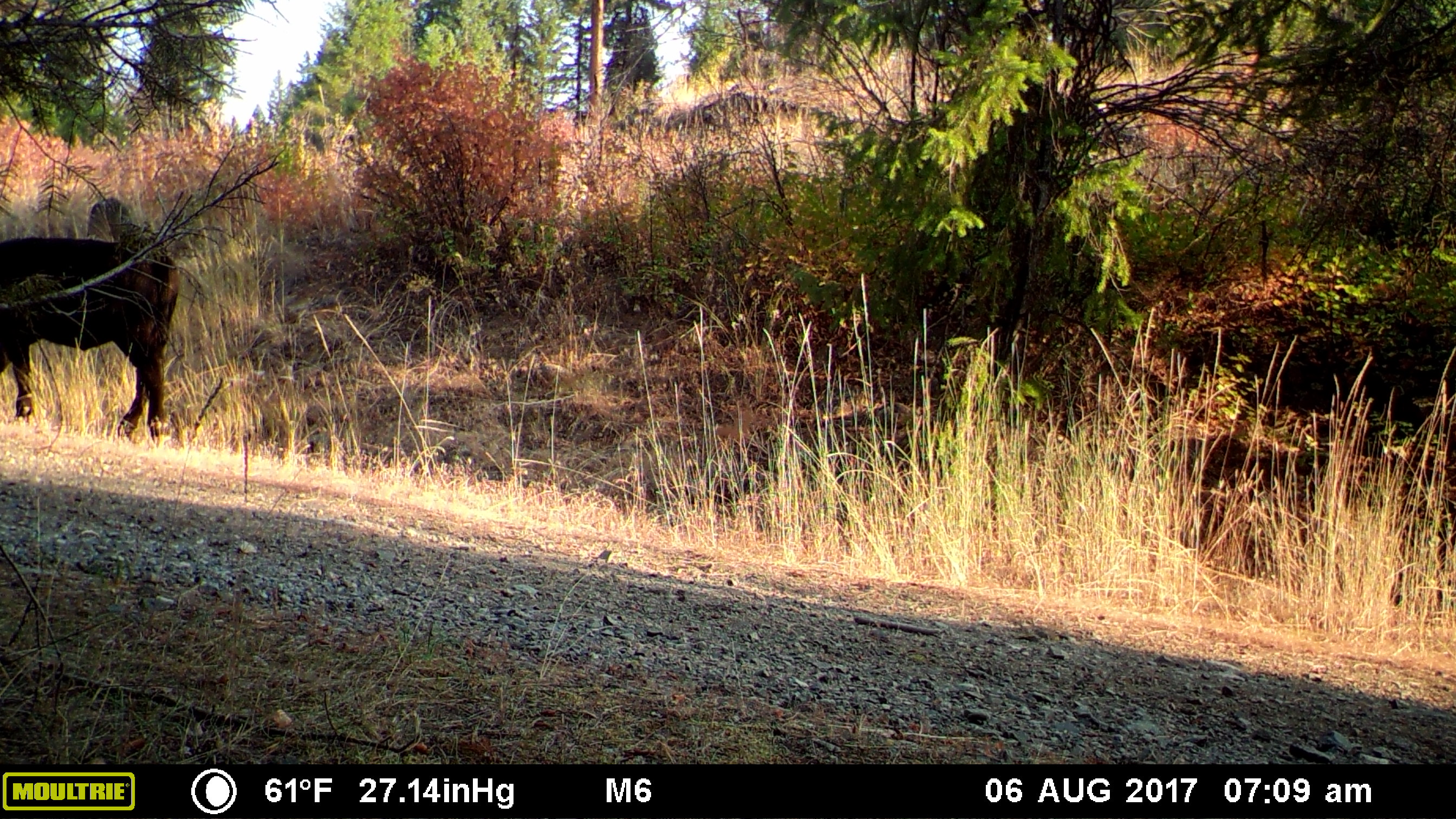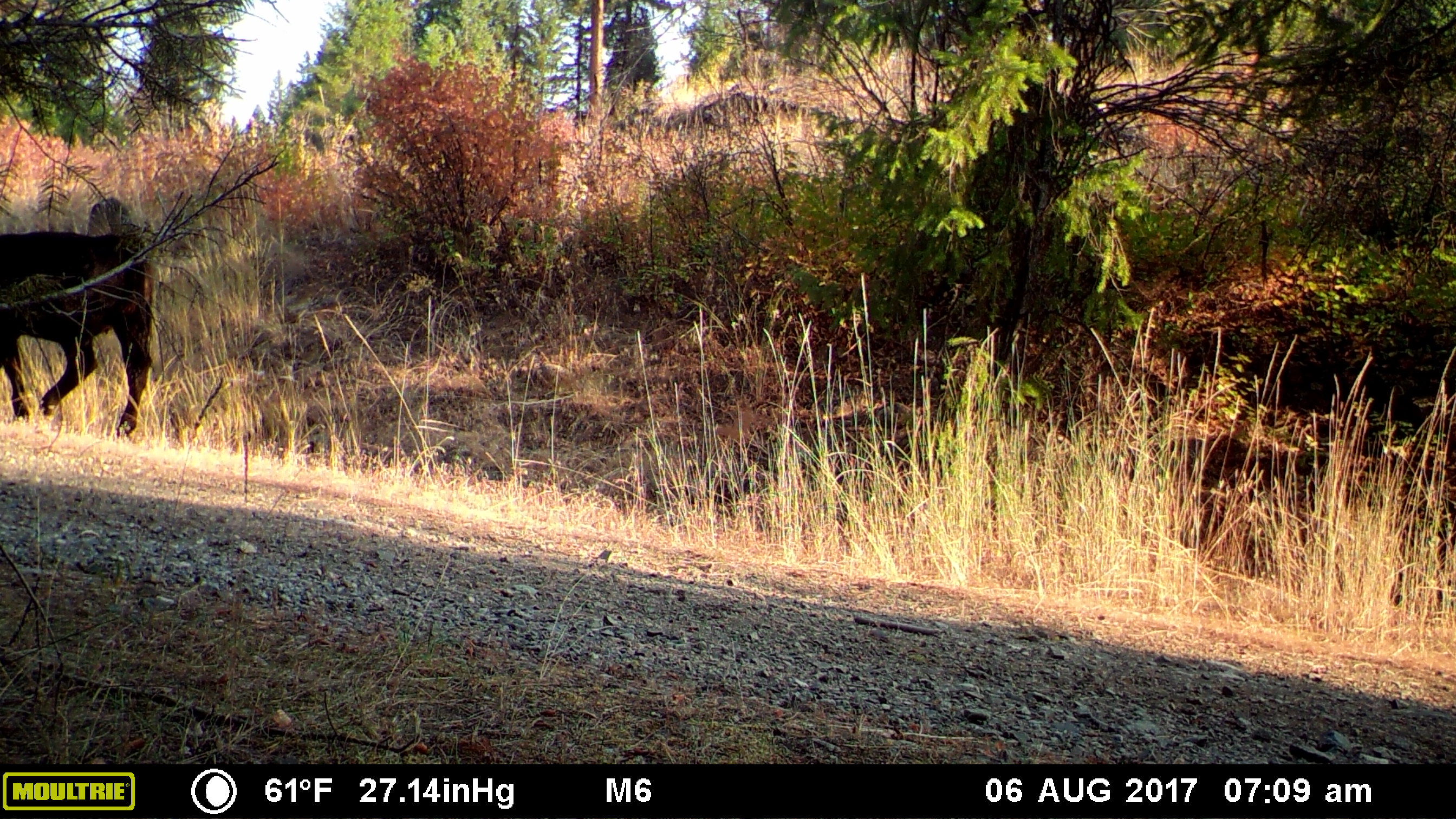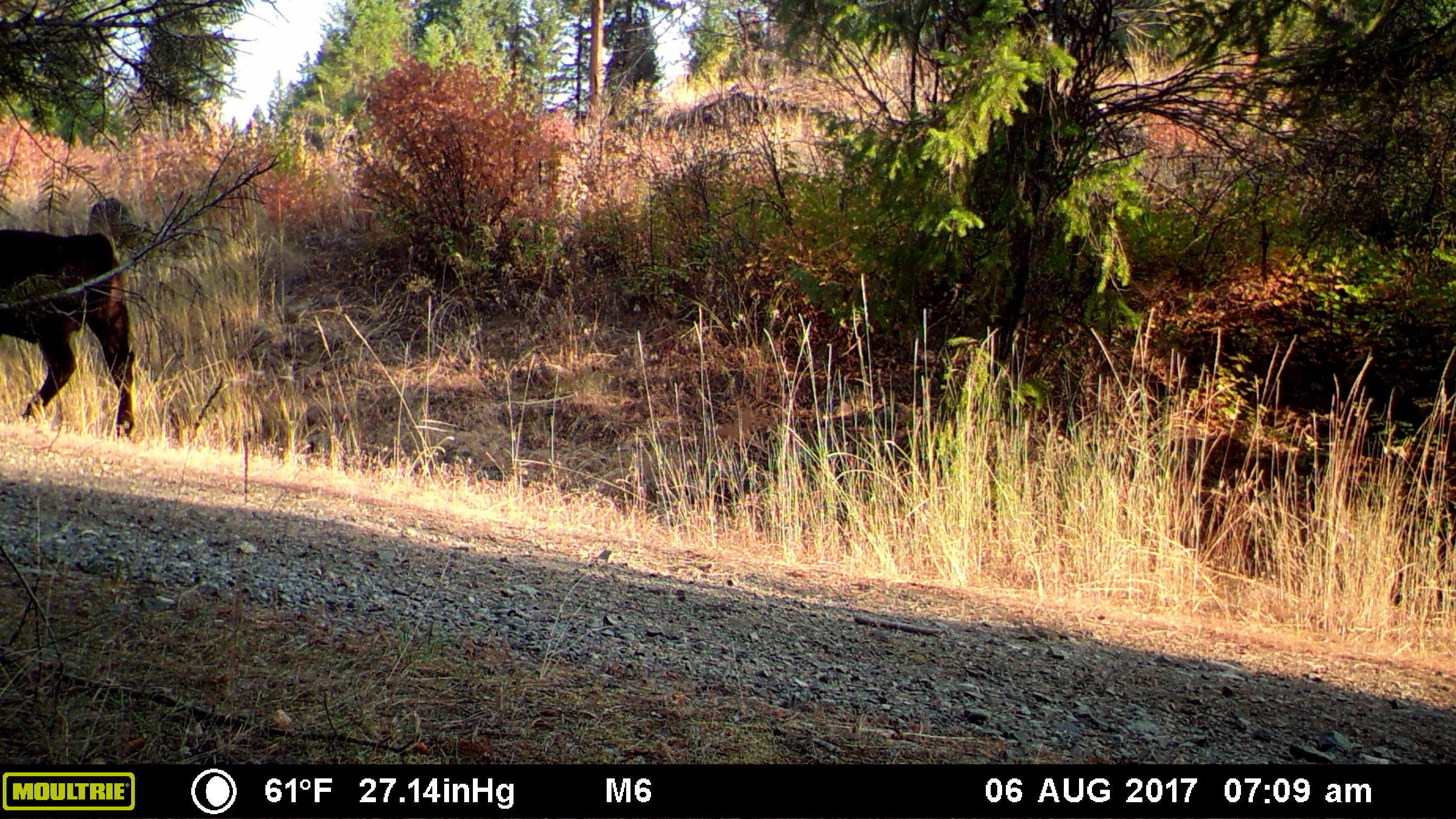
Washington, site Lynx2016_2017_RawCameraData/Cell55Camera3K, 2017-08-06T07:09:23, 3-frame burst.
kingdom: Animalia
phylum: Chordata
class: Mammalia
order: Artiodactyla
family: Bovidae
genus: Bos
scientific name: Bos taurus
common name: domestic cattle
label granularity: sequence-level